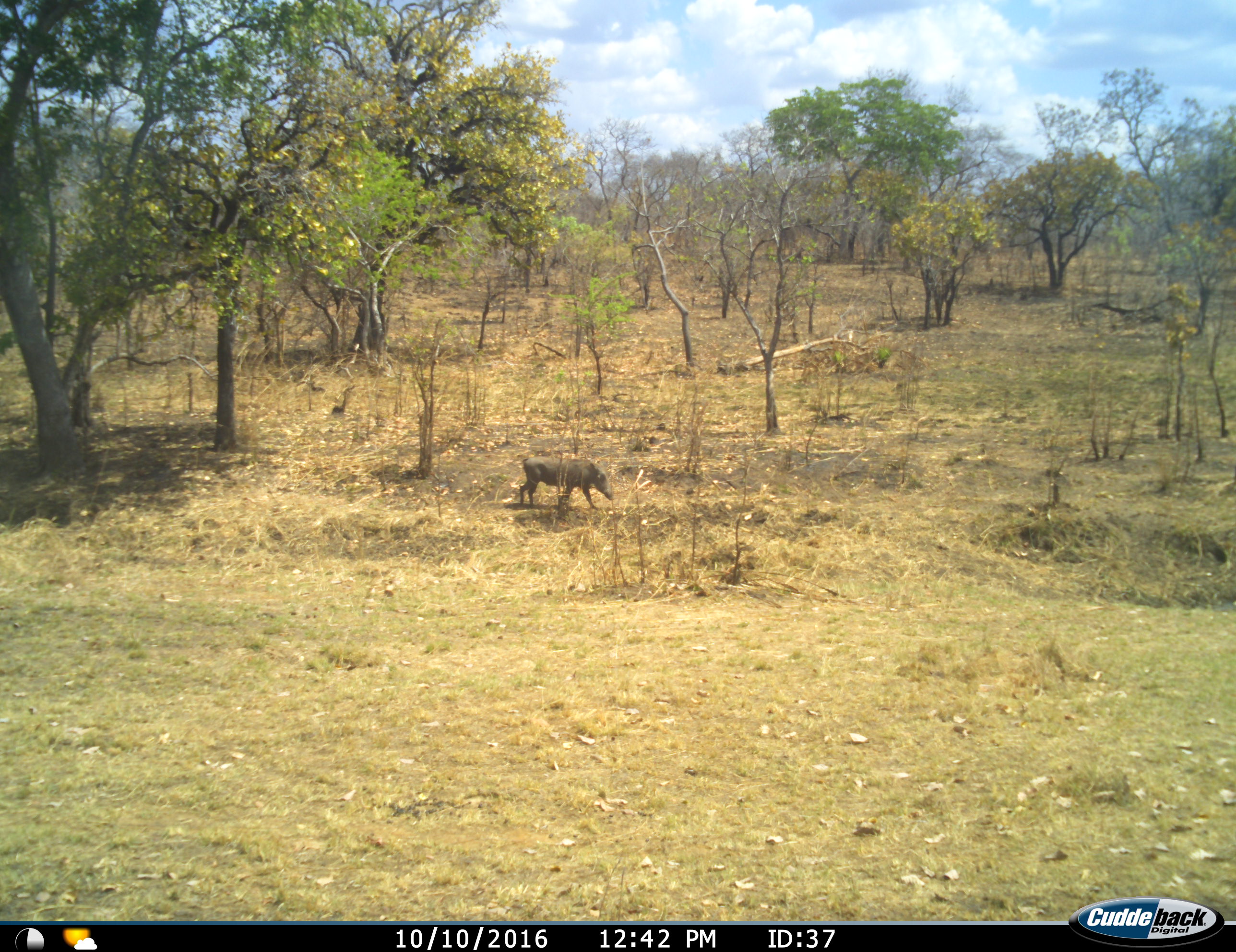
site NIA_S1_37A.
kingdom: Animalia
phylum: Chordata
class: Mammalia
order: Artiodactyla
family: Suidae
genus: Phacochoerus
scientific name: Phacochoerus africanus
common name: warthog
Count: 1.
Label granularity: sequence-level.